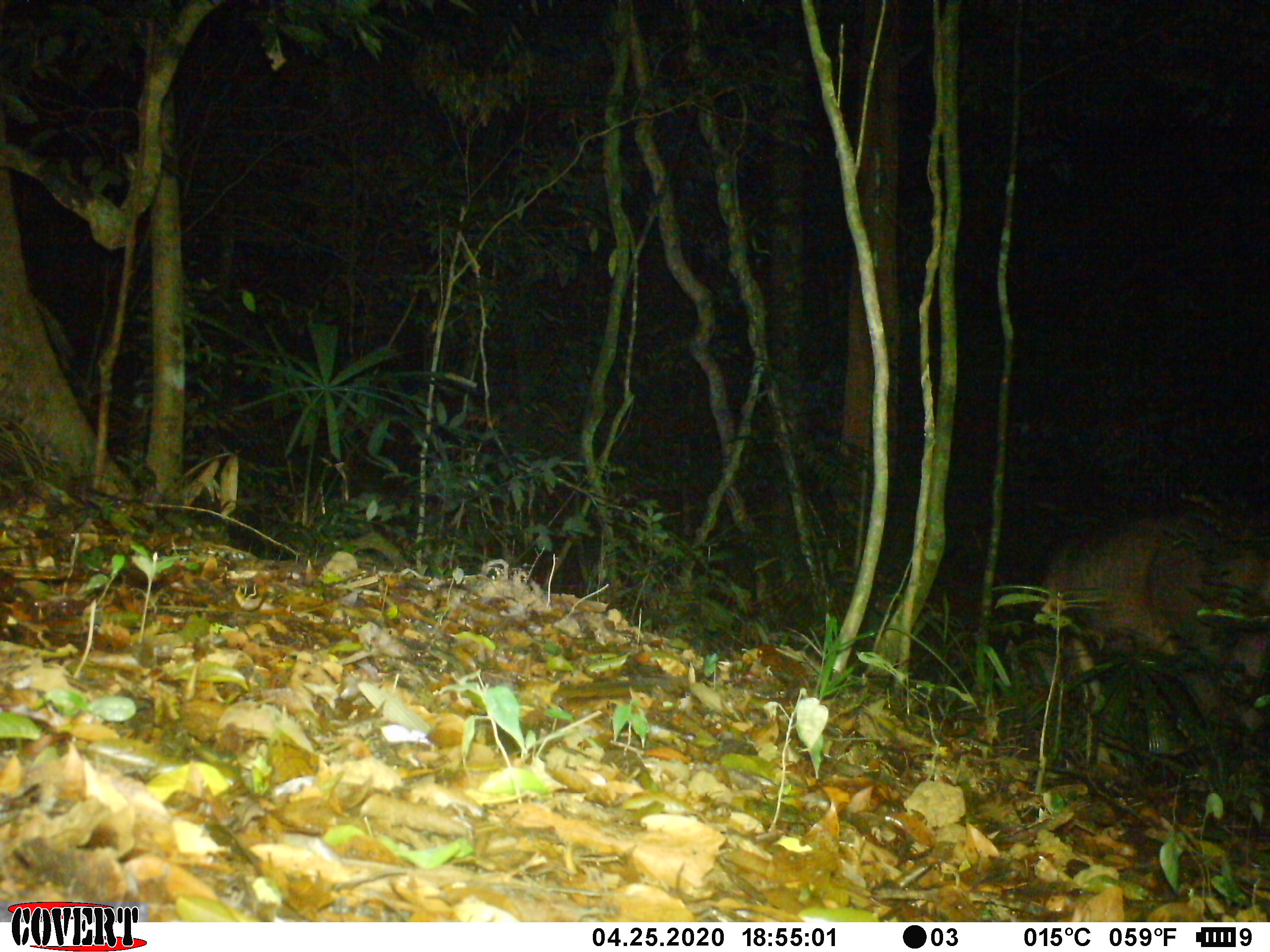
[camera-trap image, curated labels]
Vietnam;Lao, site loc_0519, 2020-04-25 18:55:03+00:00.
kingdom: Animalia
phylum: Chordata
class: Mammalia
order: Artiodactyla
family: Cervidae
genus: Rusa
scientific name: Rusa unicolor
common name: sambar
Sambar (Rusa unicolor). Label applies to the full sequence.